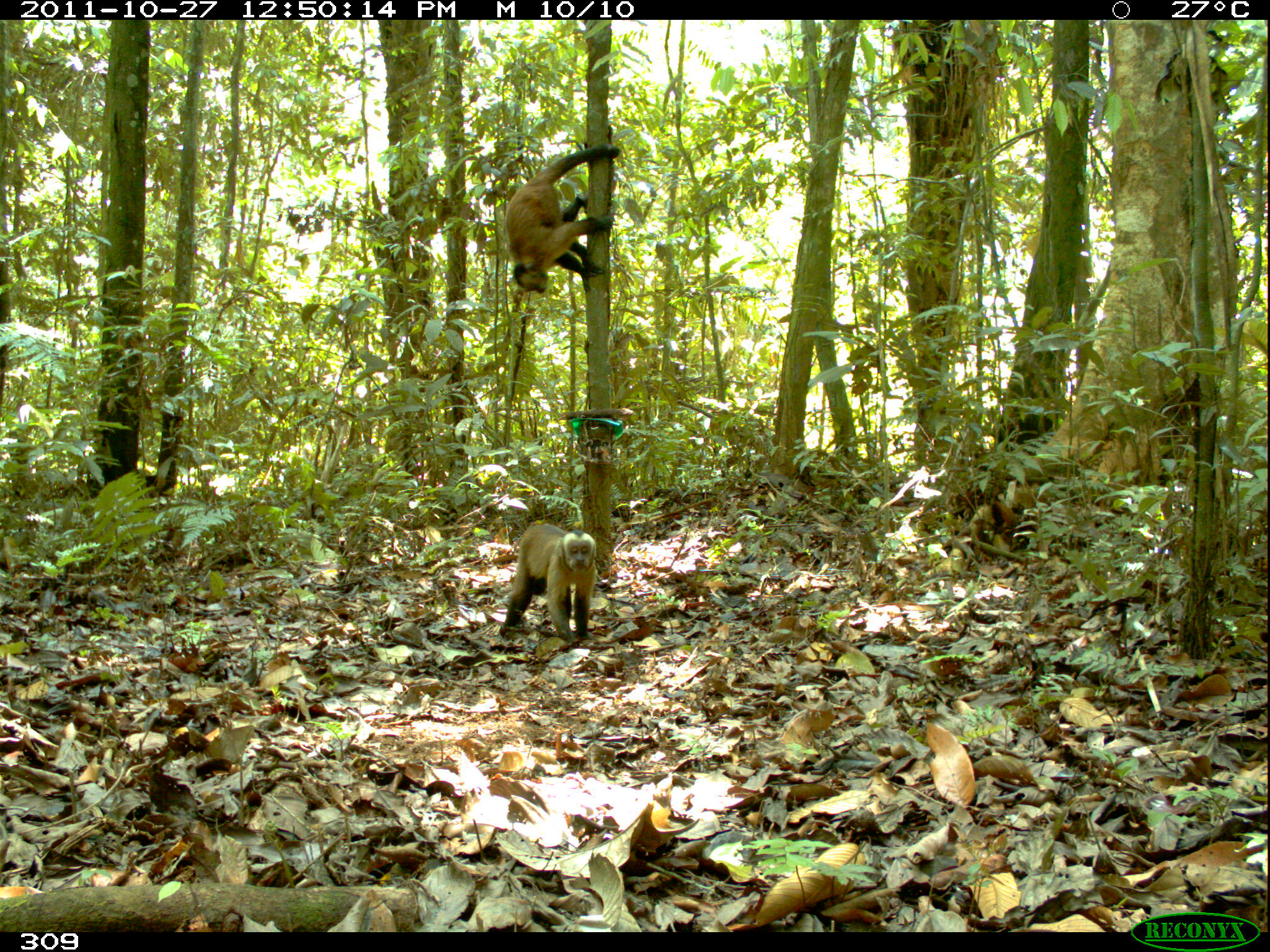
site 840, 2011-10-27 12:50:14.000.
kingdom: Animalia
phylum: Chordata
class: Mammalia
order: Primates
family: Cebidae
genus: Sapajus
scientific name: Sapajus apella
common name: brown capuchin